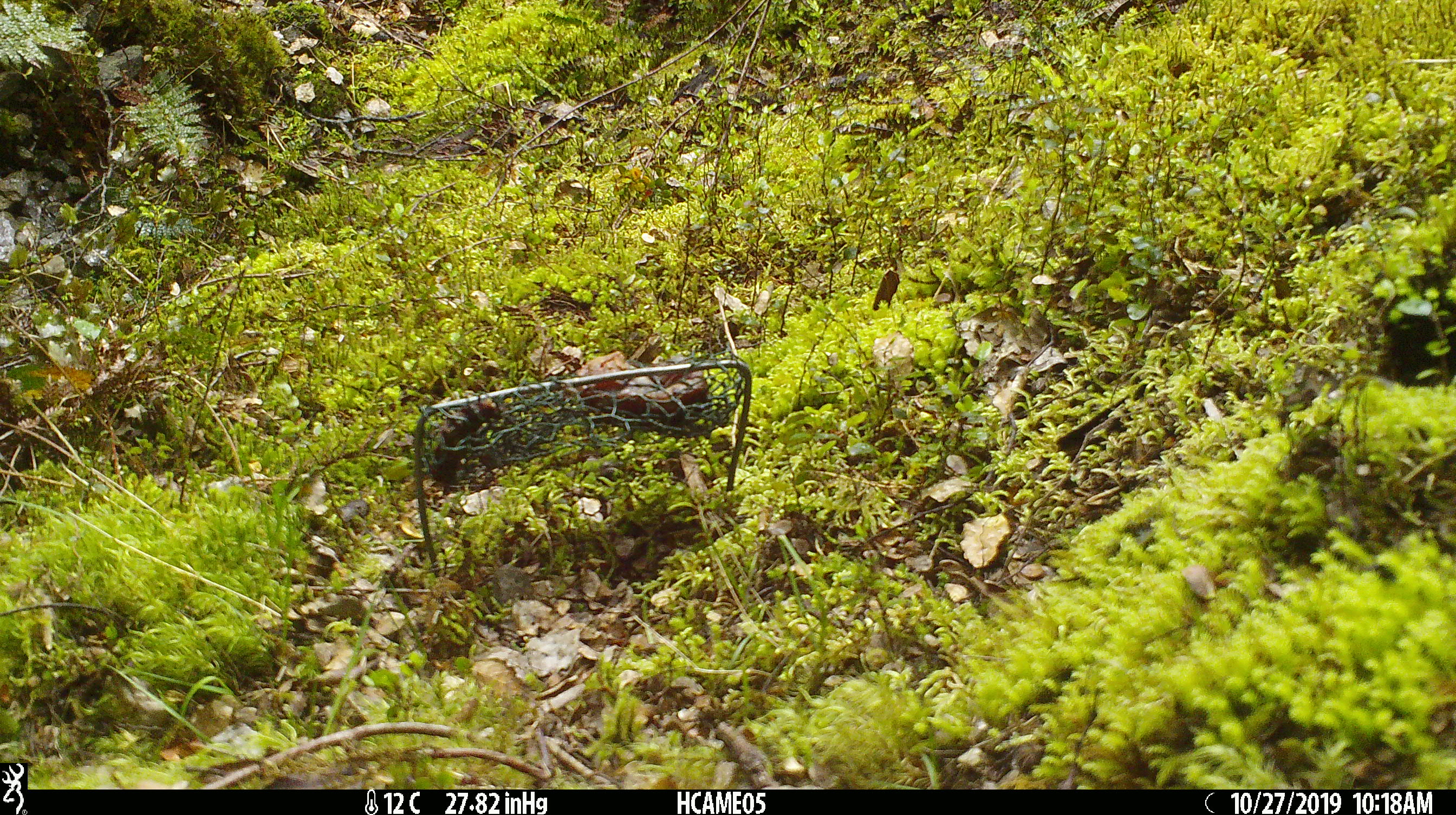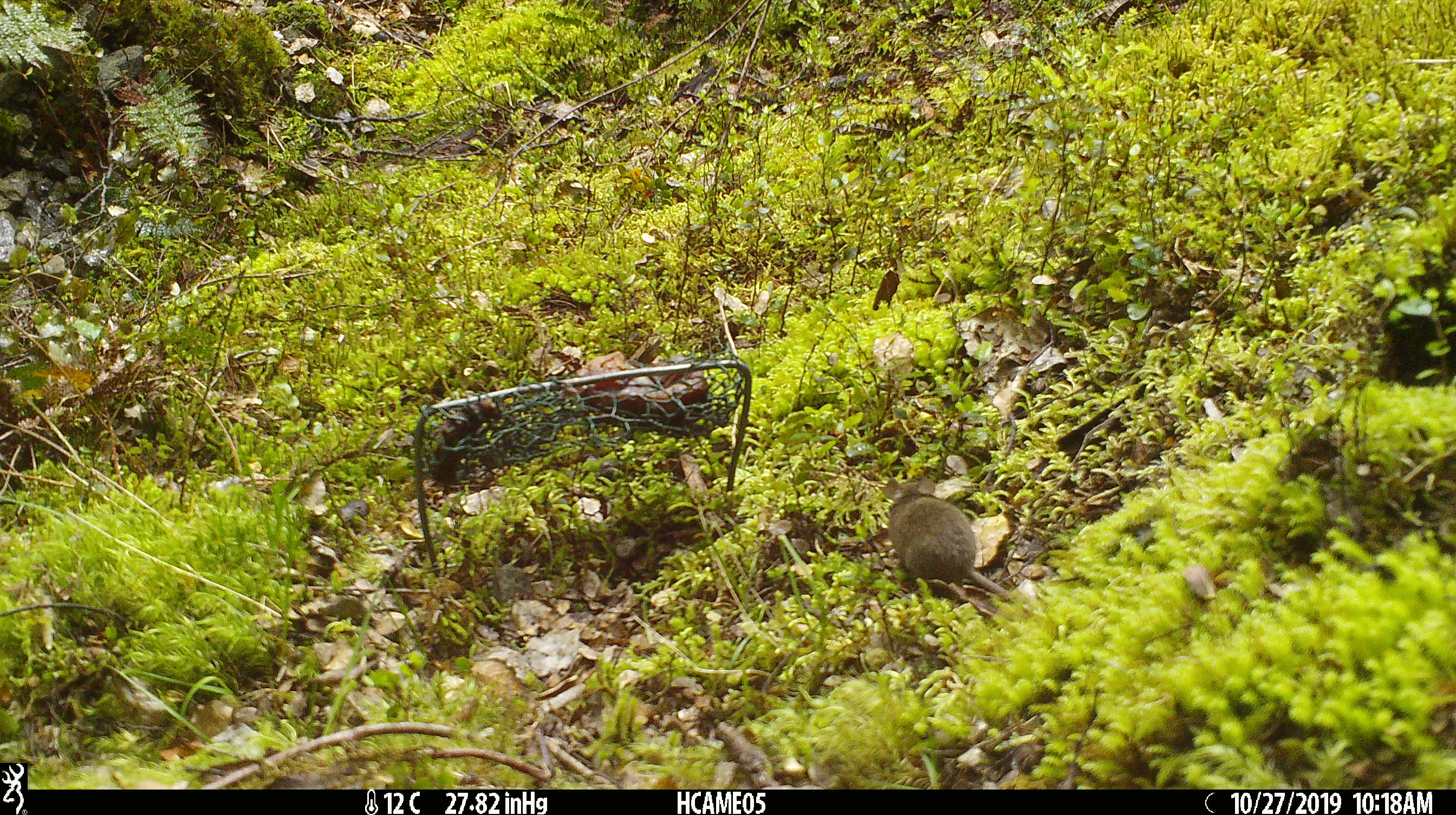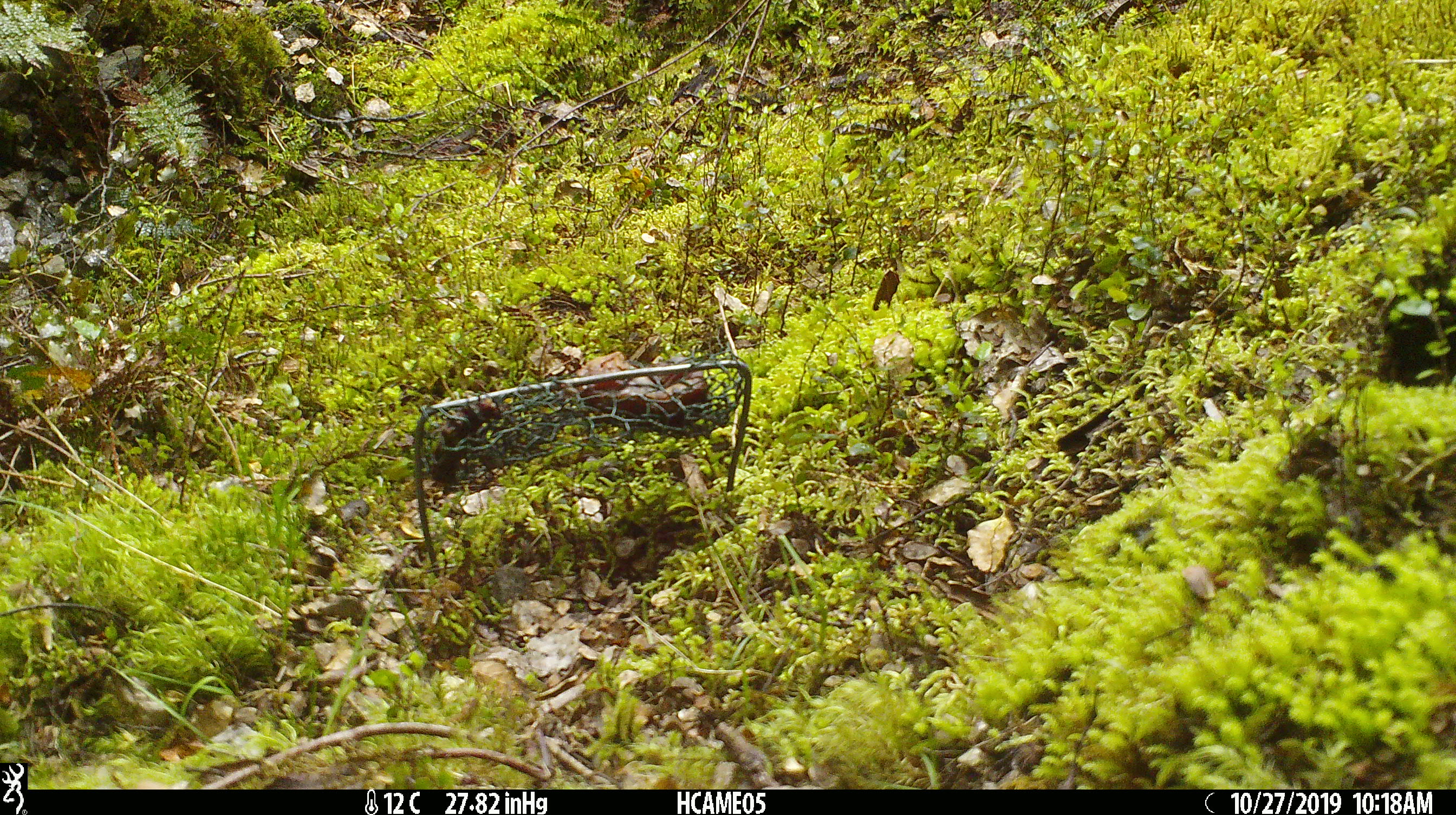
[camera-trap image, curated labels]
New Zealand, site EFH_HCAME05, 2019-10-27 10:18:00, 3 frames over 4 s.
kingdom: Animalia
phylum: Chordata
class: Mammalia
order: Rodentia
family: Muridae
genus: Mus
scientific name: Mus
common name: mouse